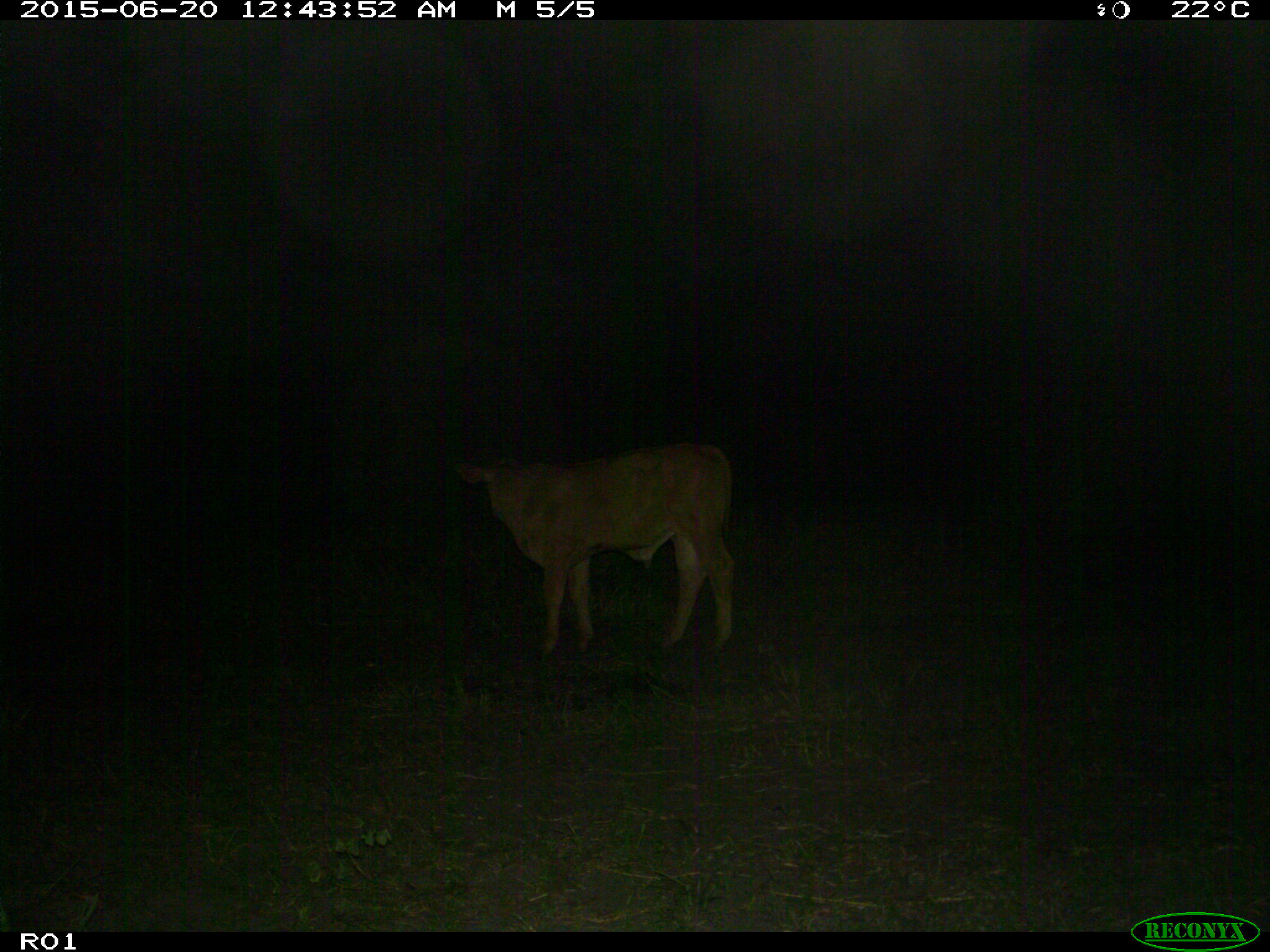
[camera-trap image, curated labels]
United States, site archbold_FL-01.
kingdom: Animalia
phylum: Chordata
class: Mammalia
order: Artiodactyla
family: Bovidae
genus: Bos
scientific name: Bos taurus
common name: domestic cow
Bos taurus (domestic cow).